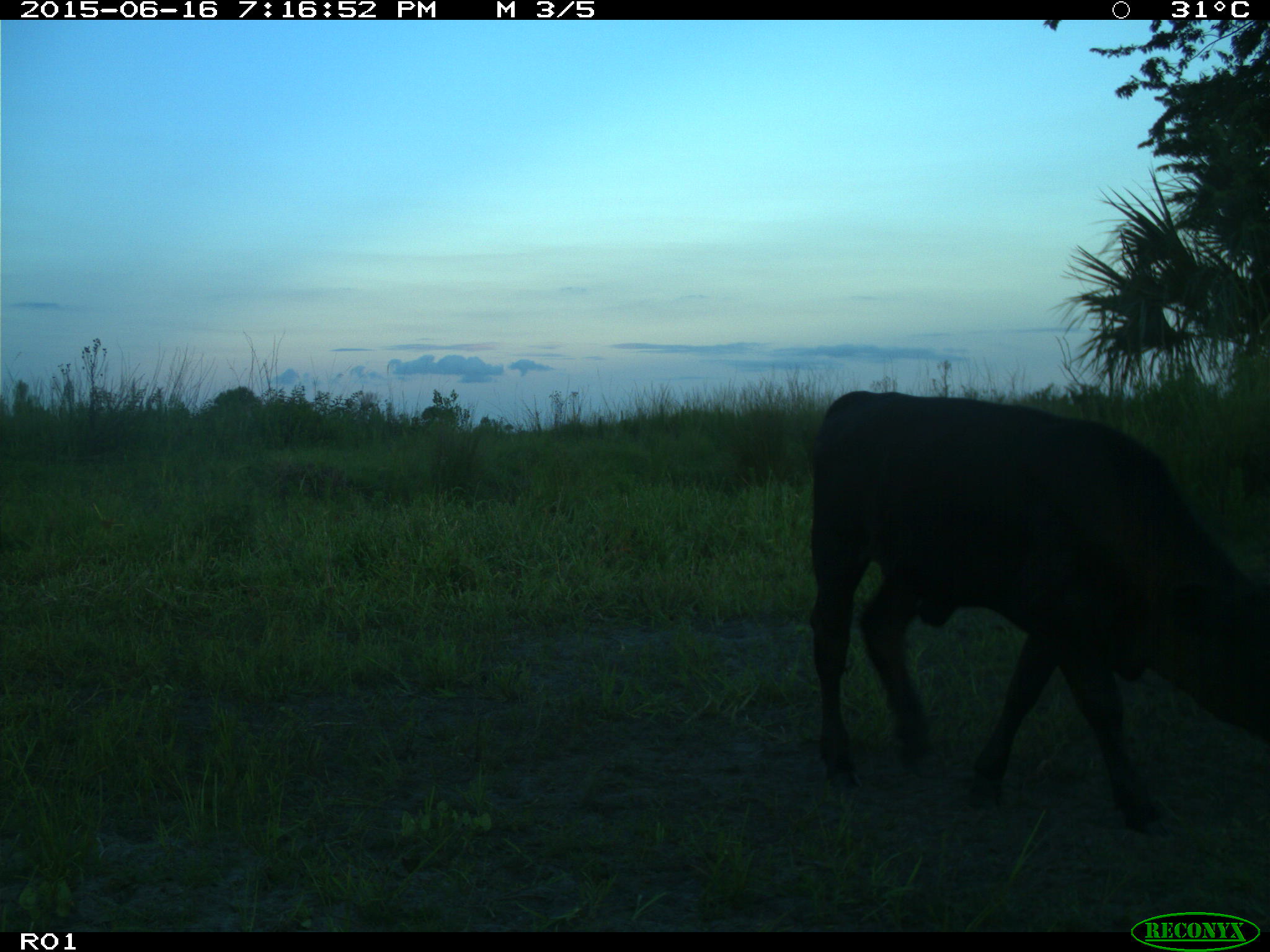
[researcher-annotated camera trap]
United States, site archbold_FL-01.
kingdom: Animalia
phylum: Chordata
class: Mammalia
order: Artiodactyla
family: Bovidae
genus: Bos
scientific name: Bos taurus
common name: domestic cow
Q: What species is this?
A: Bos taurus (domestic cow).